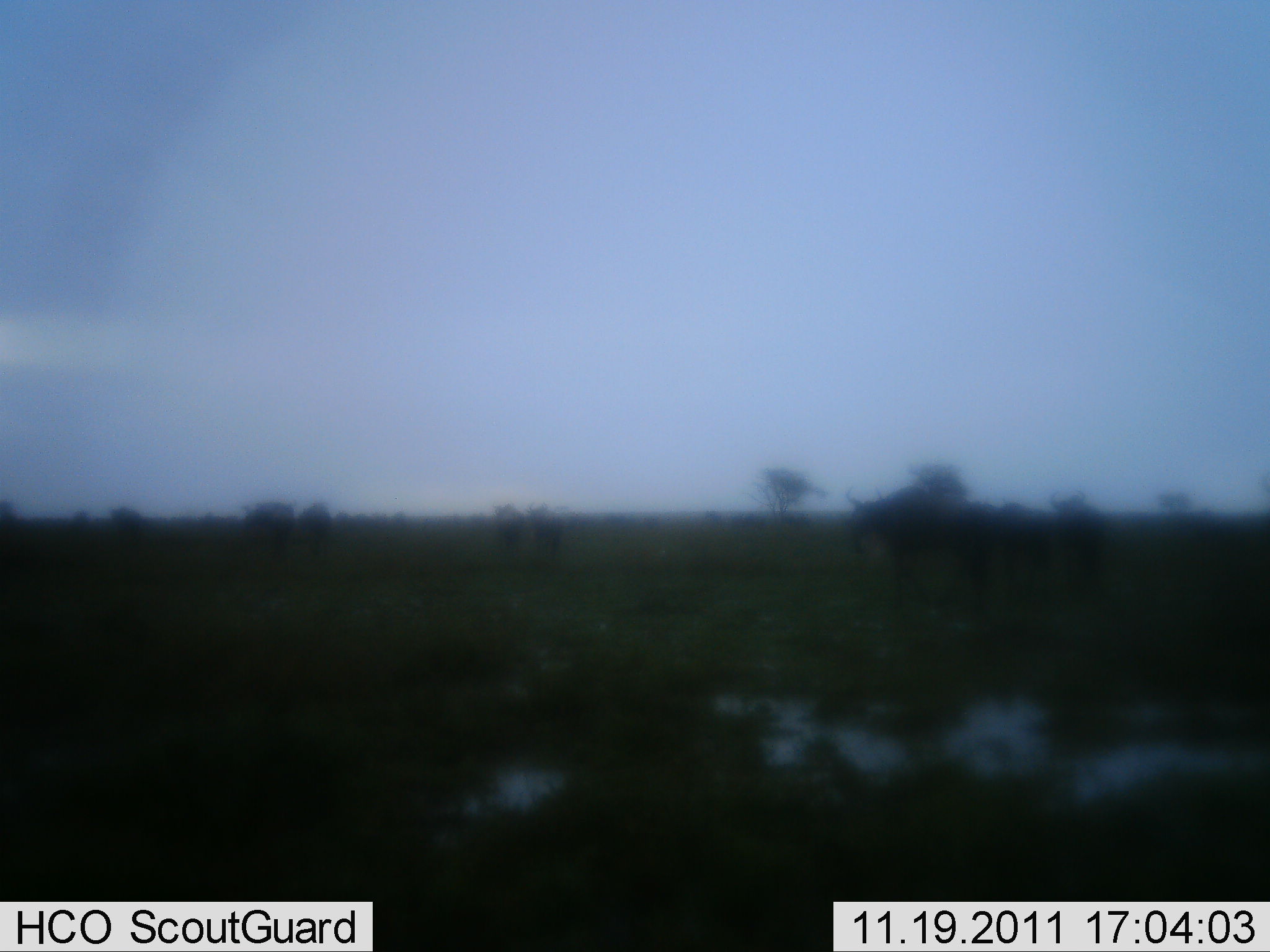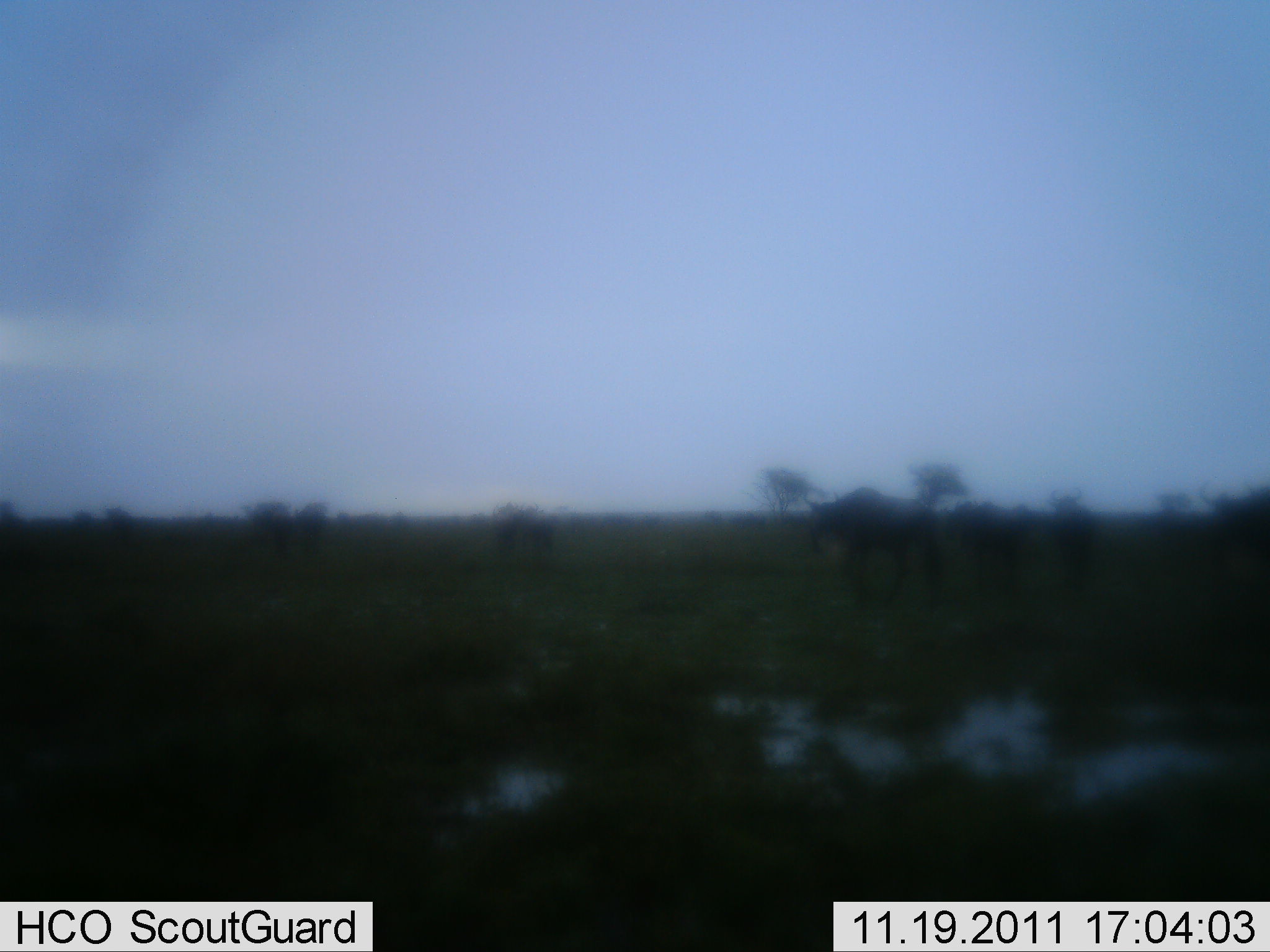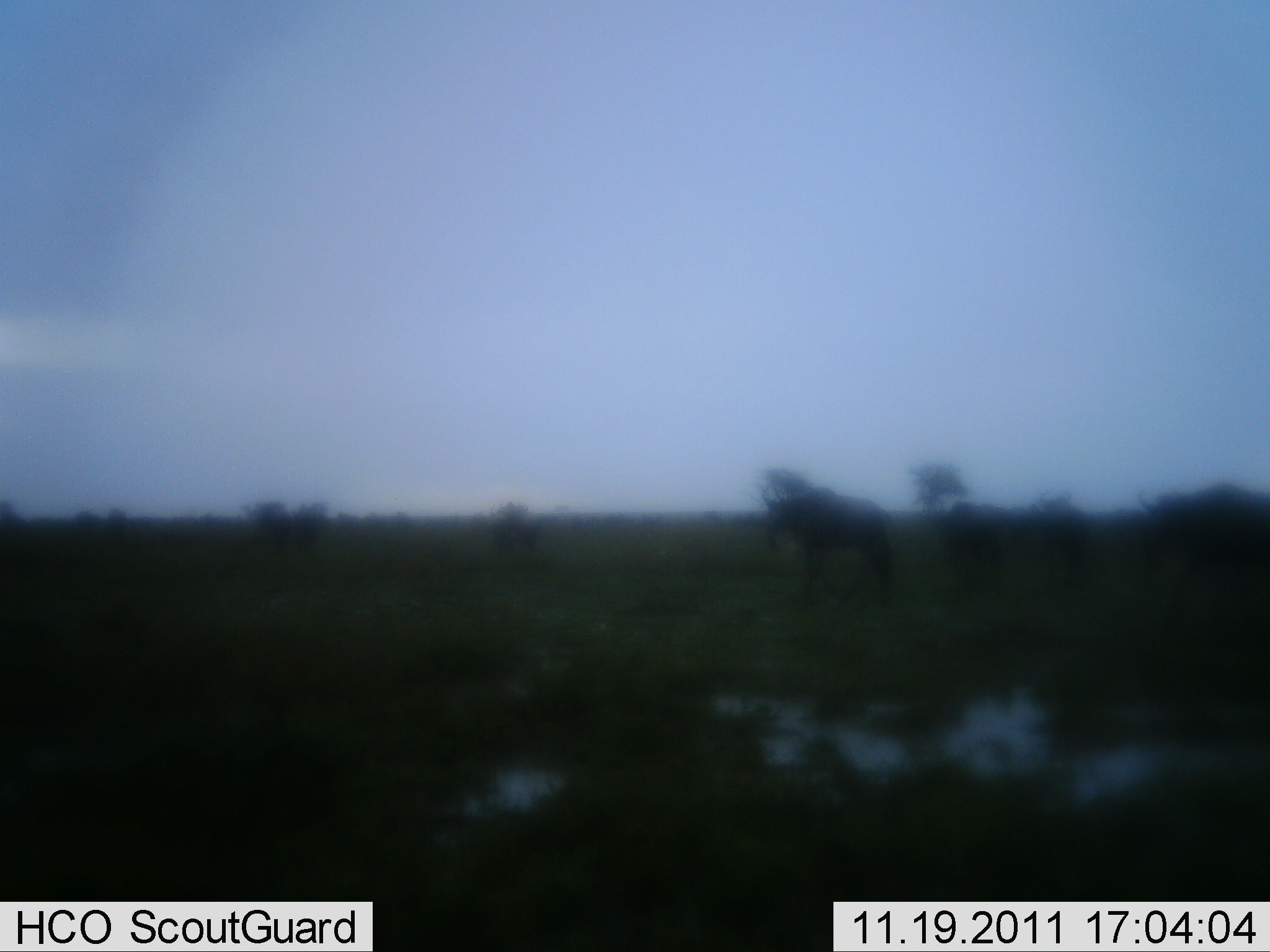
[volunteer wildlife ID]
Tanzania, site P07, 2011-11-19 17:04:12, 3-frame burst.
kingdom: Animalia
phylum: Chordata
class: Mammalia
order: Artiodactyla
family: Bovidae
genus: Connochaetes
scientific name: Connochaetes taurinus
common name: blue wildebeest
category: wildebeest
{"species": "wildebeest (blue wildebeest) (Connochaetes taurinus)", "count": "9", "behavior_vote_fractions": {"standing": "17%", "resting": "0%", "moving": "100%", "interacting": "8%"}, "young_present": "0%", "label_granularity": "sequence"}